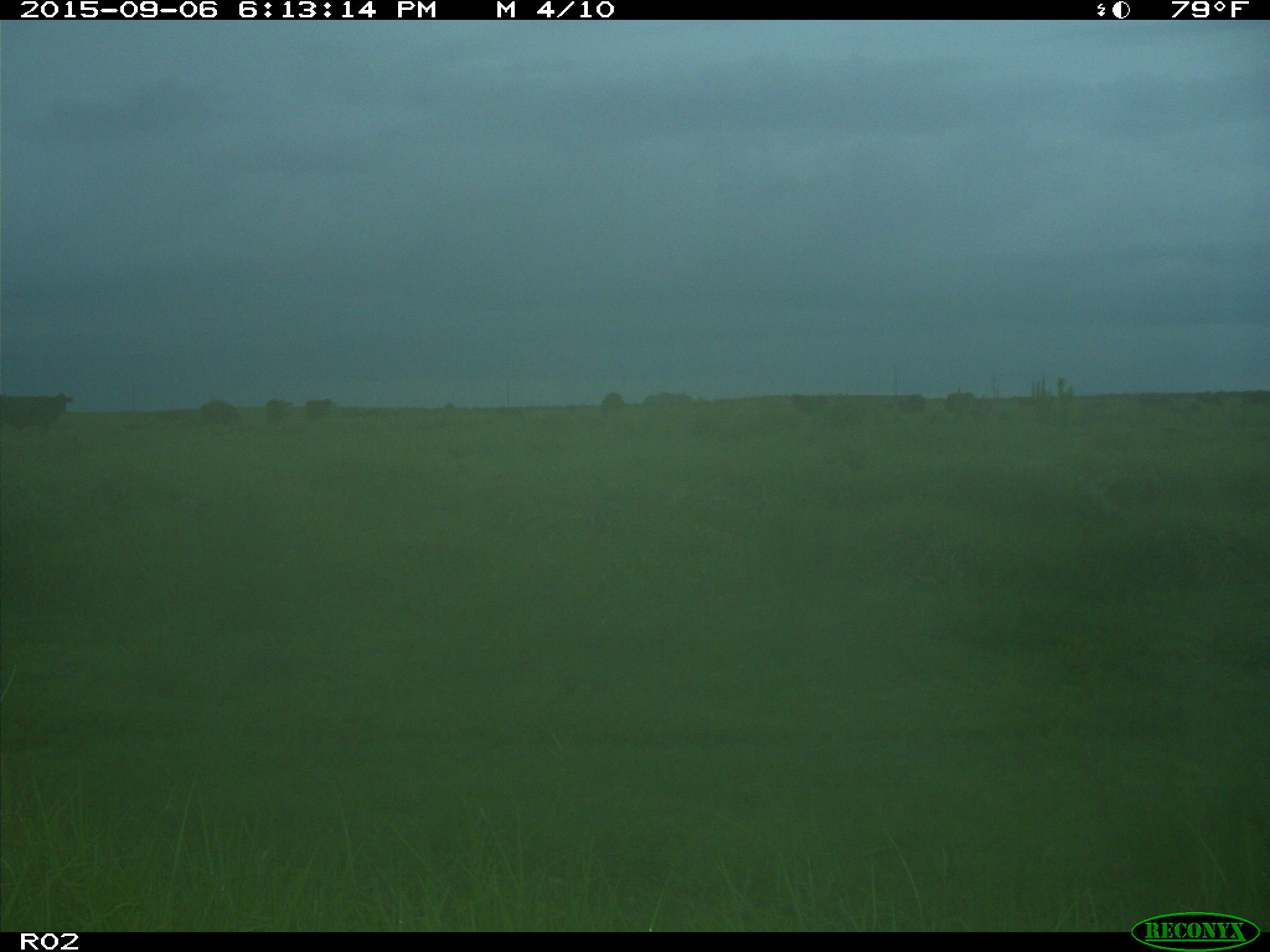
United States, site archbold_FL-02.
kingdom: Animalia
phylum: Chordata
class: Mammalia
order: Artiodactyla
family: Bovidae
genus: Bos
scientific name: Bos taurus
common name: domestic cow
Bos taurus (domestic cow).